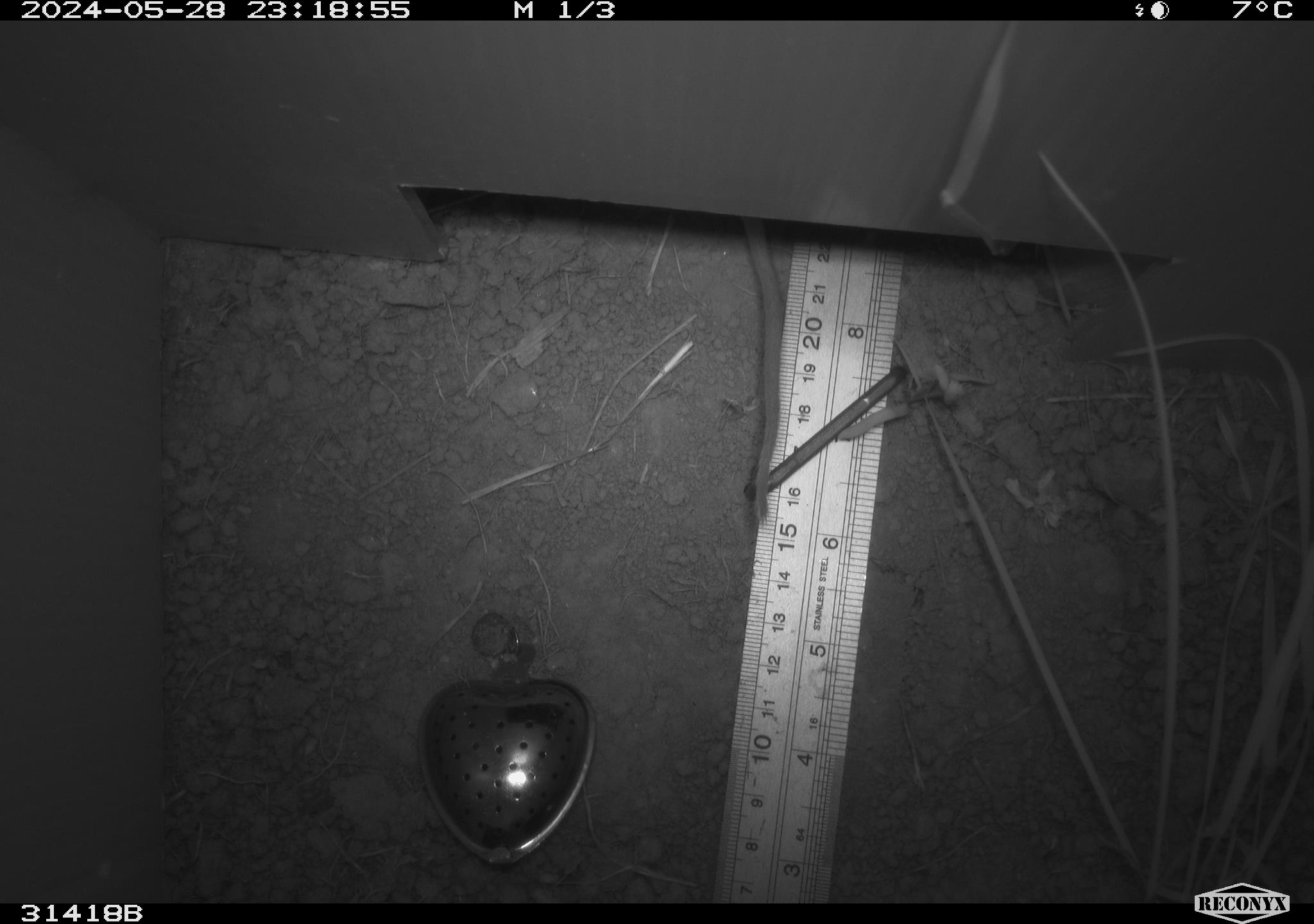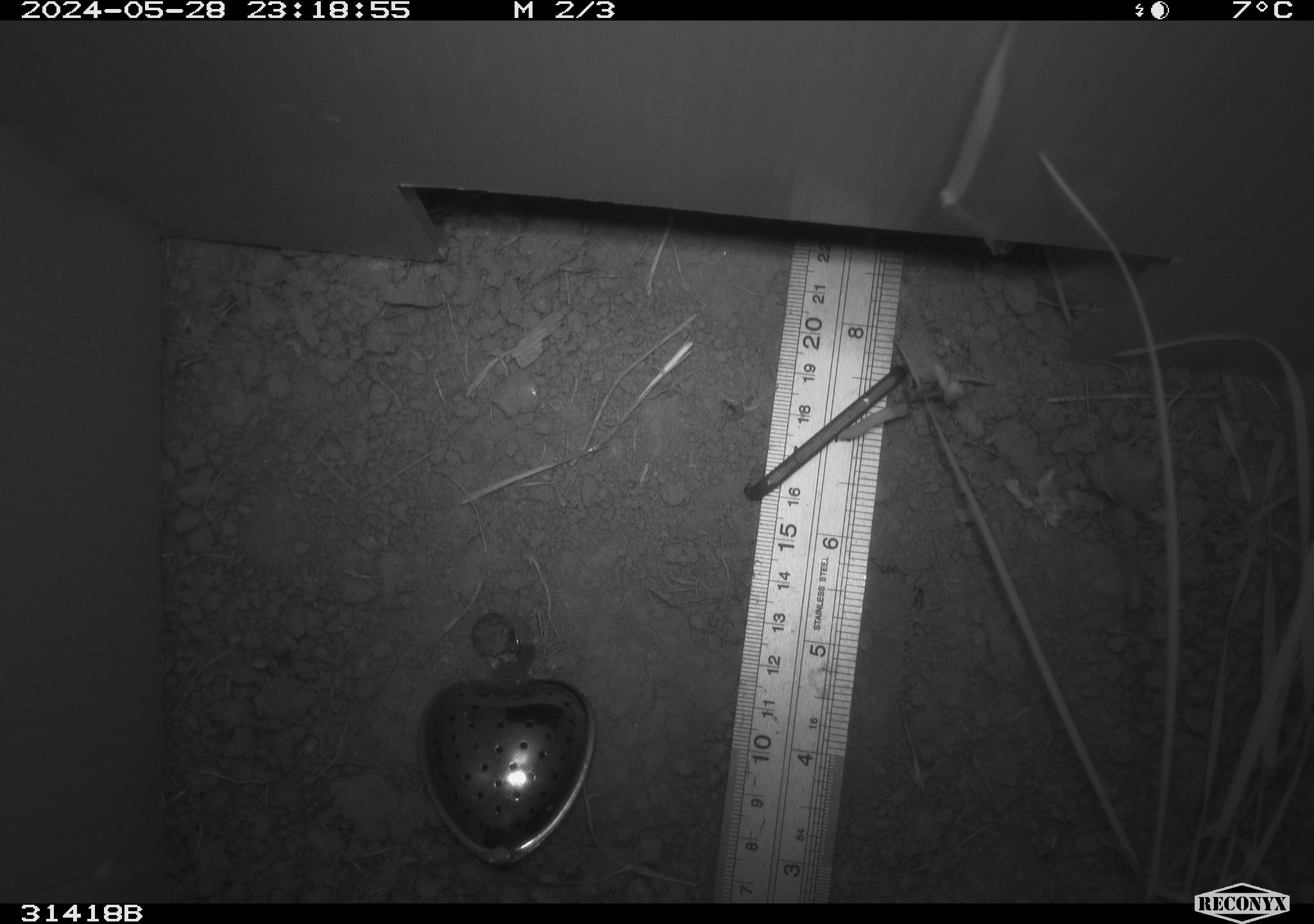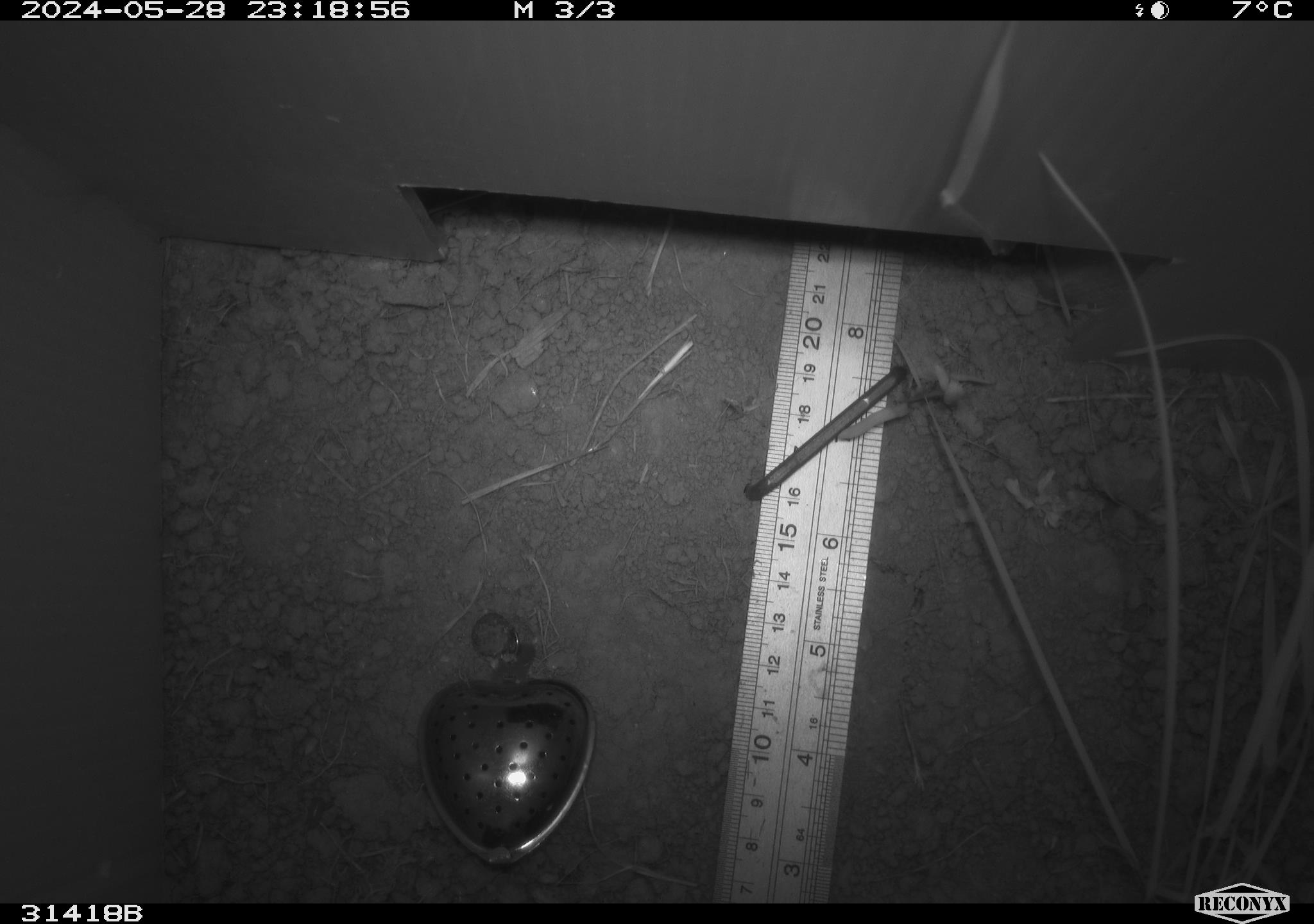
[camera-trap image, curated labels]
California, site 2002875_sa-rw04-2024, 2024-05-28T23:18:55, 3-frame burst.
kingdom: Animalia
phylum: Chordata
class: Mammalia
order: Rodentia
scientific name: Rodentia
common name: rodent